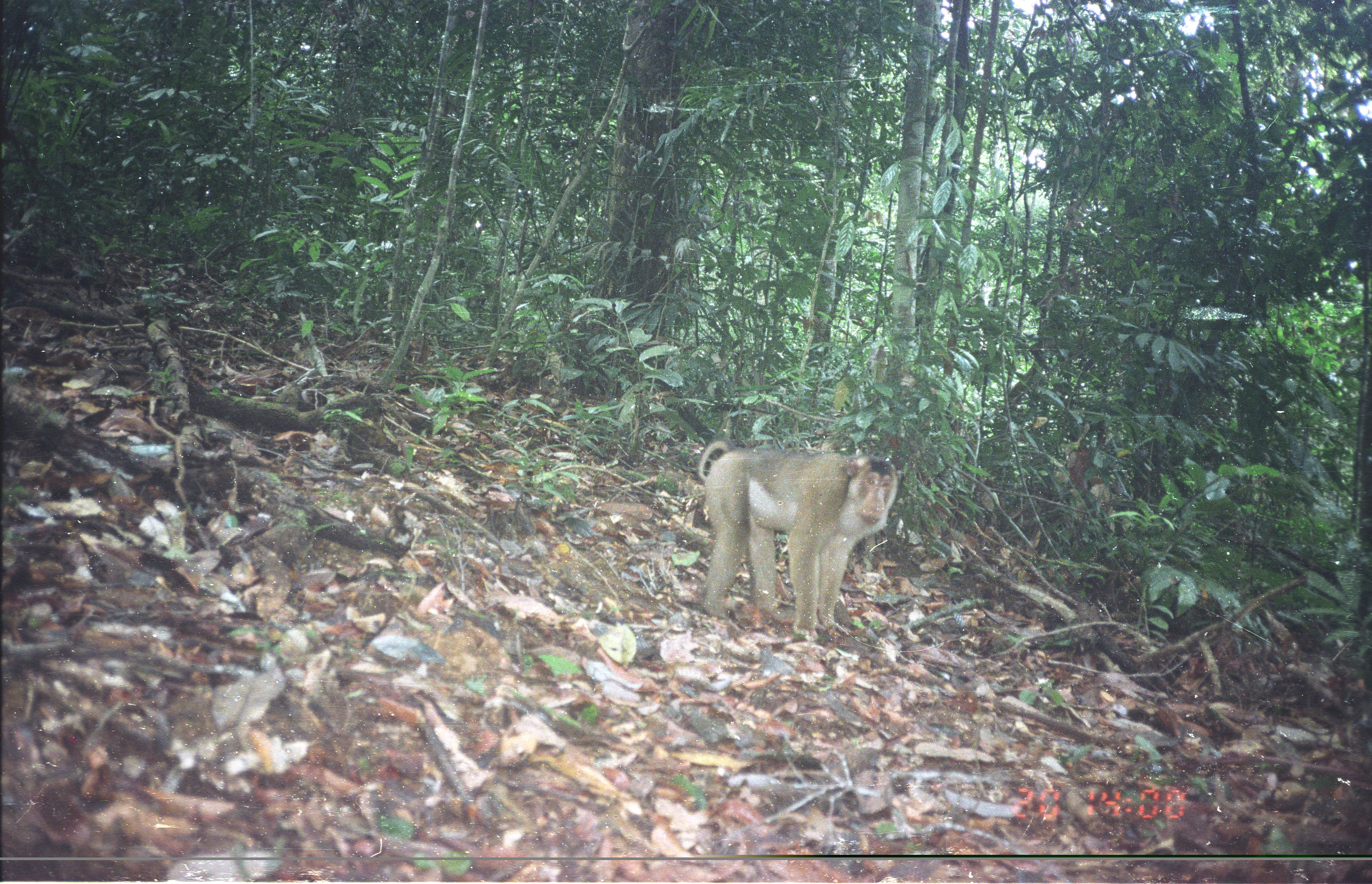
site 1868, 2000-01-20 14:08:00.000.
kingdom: Animalia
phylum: Chordata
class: Mammalia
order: Primates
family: Cercopithecidae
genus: Macaca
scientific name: Macaca nemestrina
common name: southern pig-tailed macaque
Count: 1.